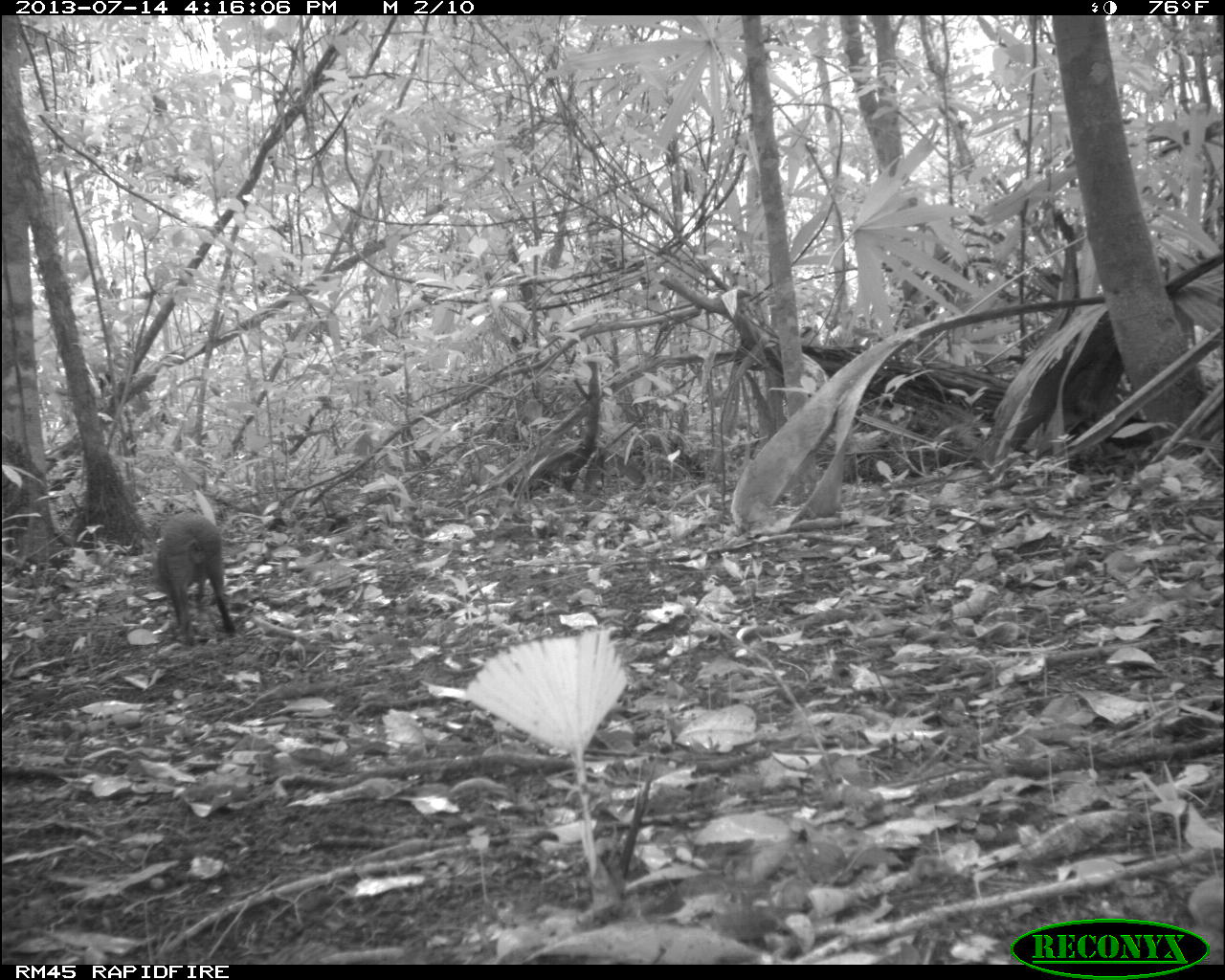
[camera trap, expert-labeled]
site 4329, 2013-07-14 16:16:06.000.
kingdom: Animalia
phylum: Chordata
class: Mammalia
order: Rodentia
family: Dasyproctidae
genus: Dasyprocta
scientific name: Dasyprocta punctata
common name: central american agouti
Dasyprocta punctata (central american agouti), count 1.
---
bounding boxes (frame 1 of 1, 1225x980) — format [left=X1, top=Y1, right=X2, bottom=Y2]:
dasyprocta punctata: [left=152, top=510, right=238, bottom=643]